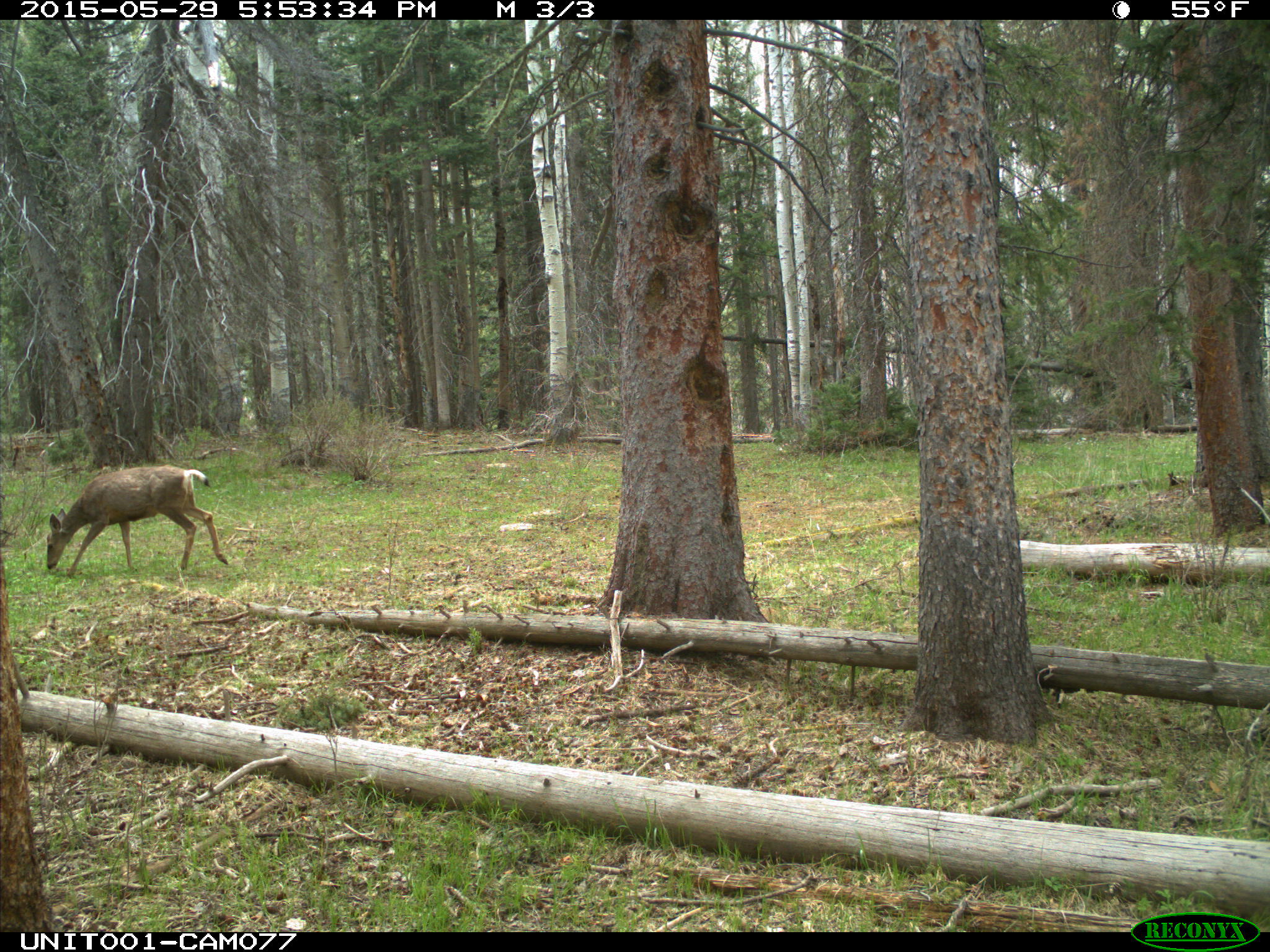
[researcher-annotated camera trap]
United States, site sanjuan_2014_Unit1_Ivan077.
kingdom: Animalia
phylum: Chordata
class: Mammalia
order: Artiodactyla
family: Cervidae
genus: Odocoileus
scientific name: Odocoileus hemionus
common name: mule deer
Odocoileus hemionus (mule deer).